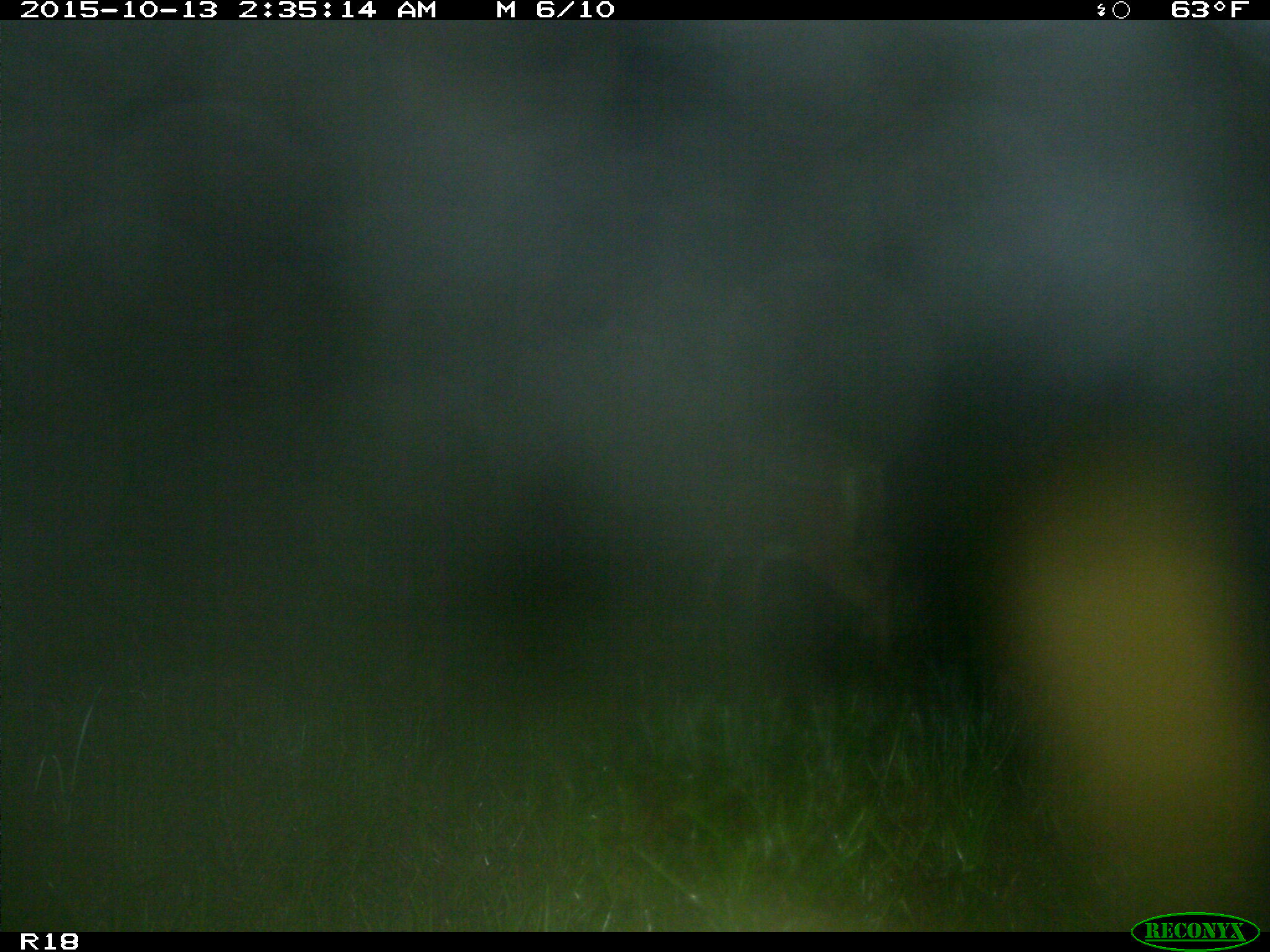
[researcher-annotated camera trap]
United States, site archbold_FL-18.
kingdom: Animalia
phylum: Chordata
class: Mammalia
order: Artiodactyla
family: Cervidae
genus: Odocoileus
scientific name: Odocoileus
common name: deer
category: unidentified deer